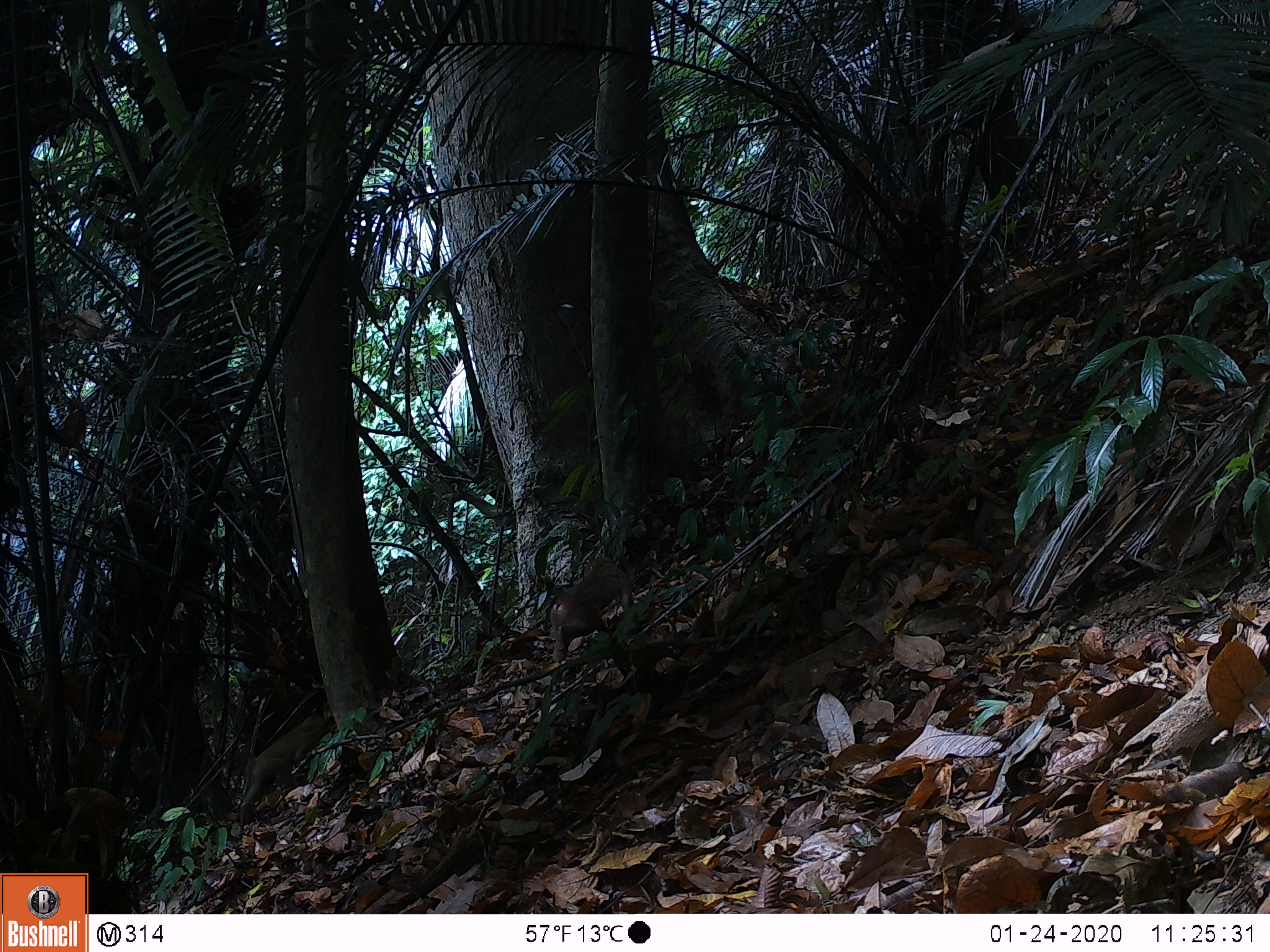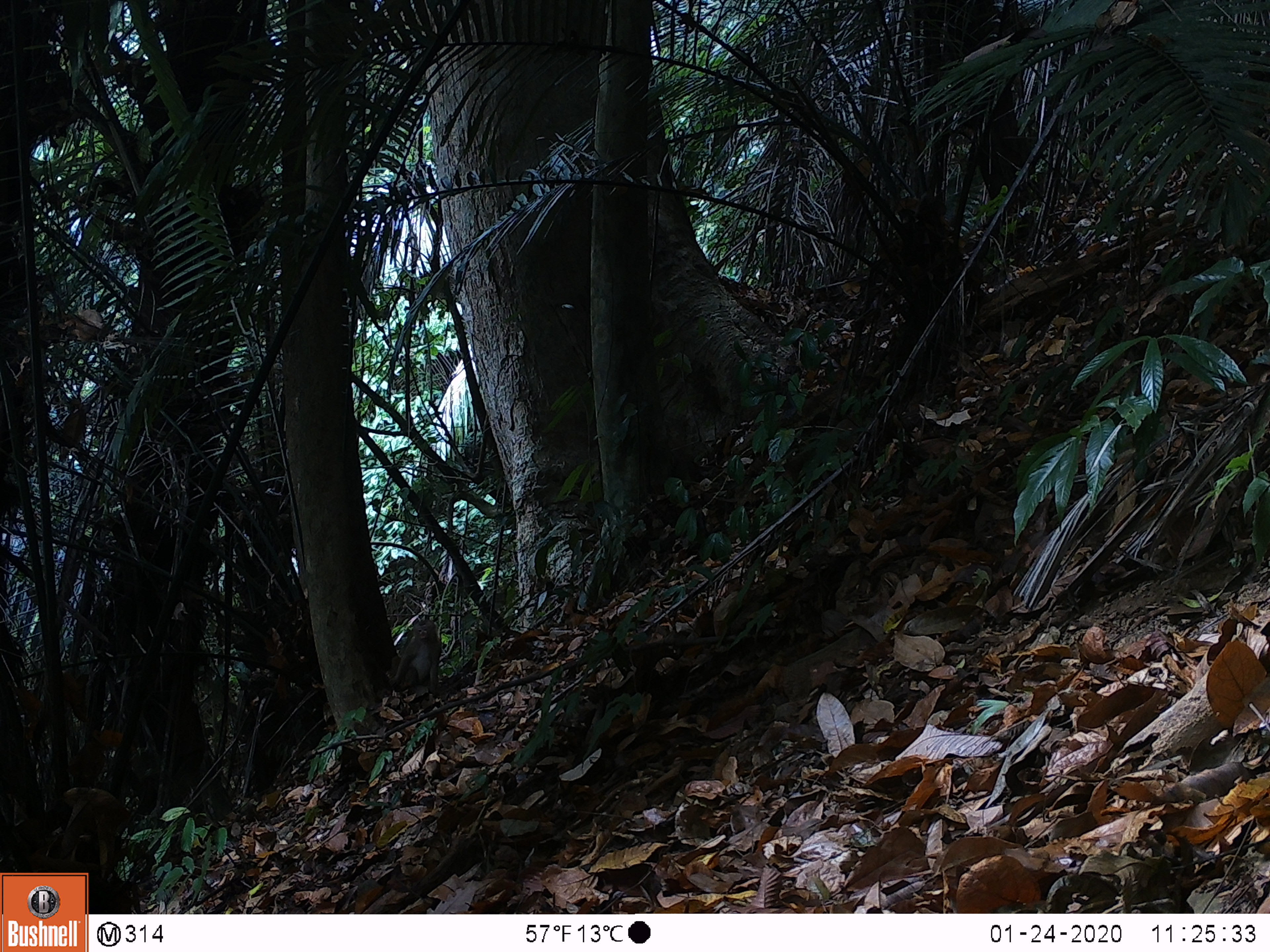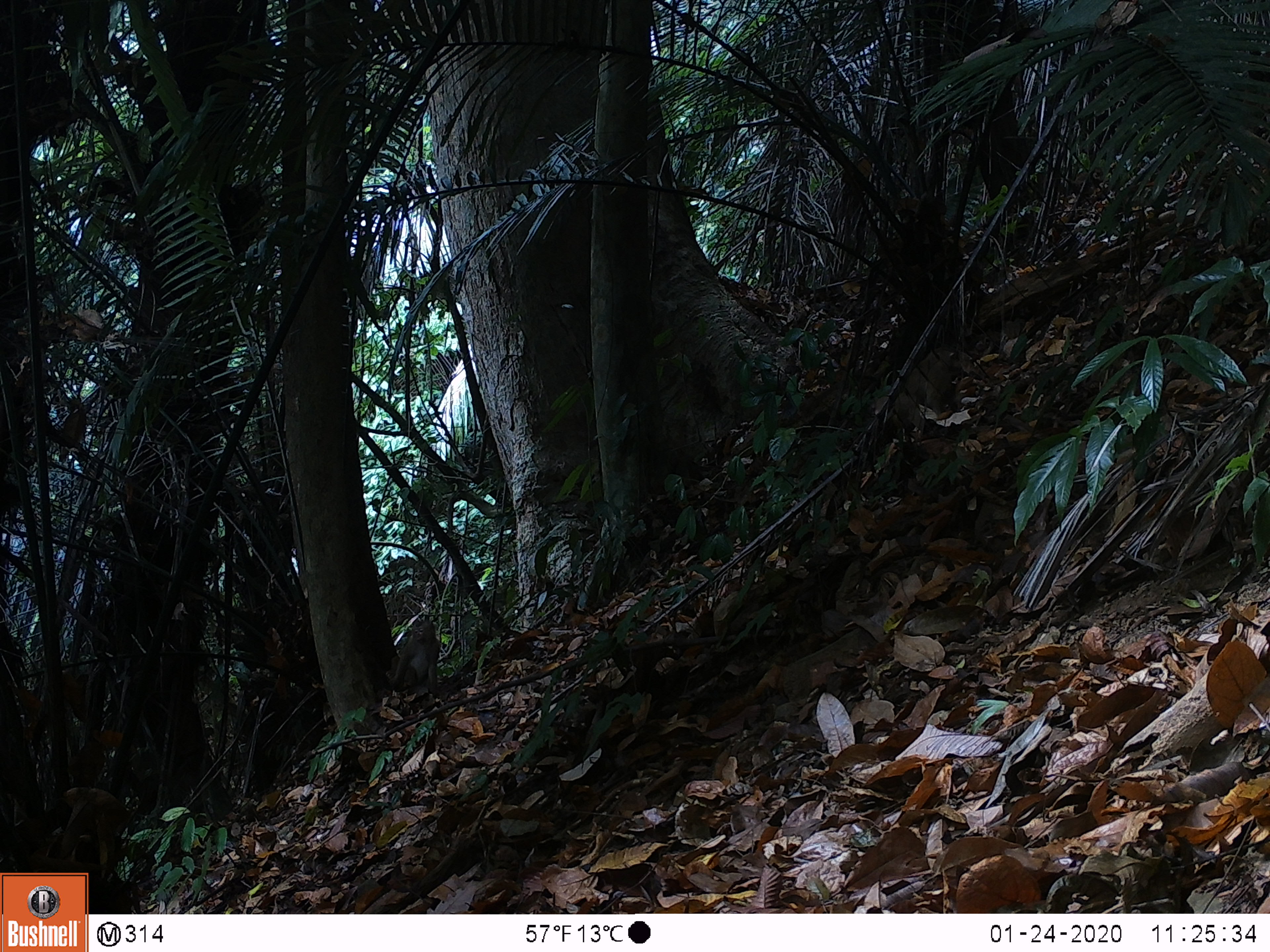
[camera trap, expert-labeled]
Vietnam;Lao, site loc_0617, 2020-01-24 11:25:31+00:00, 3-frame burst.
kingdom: Animalia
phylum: Chordata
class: Mammalia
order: Primates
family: Cercopithecidae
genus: Macaca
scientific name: Macaca nemestrina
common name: pig-tailed macaque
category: pig tailed macaque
Pig tailed macaque (pig-tailed macaque) (Macaca nemestrina). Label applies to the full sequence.